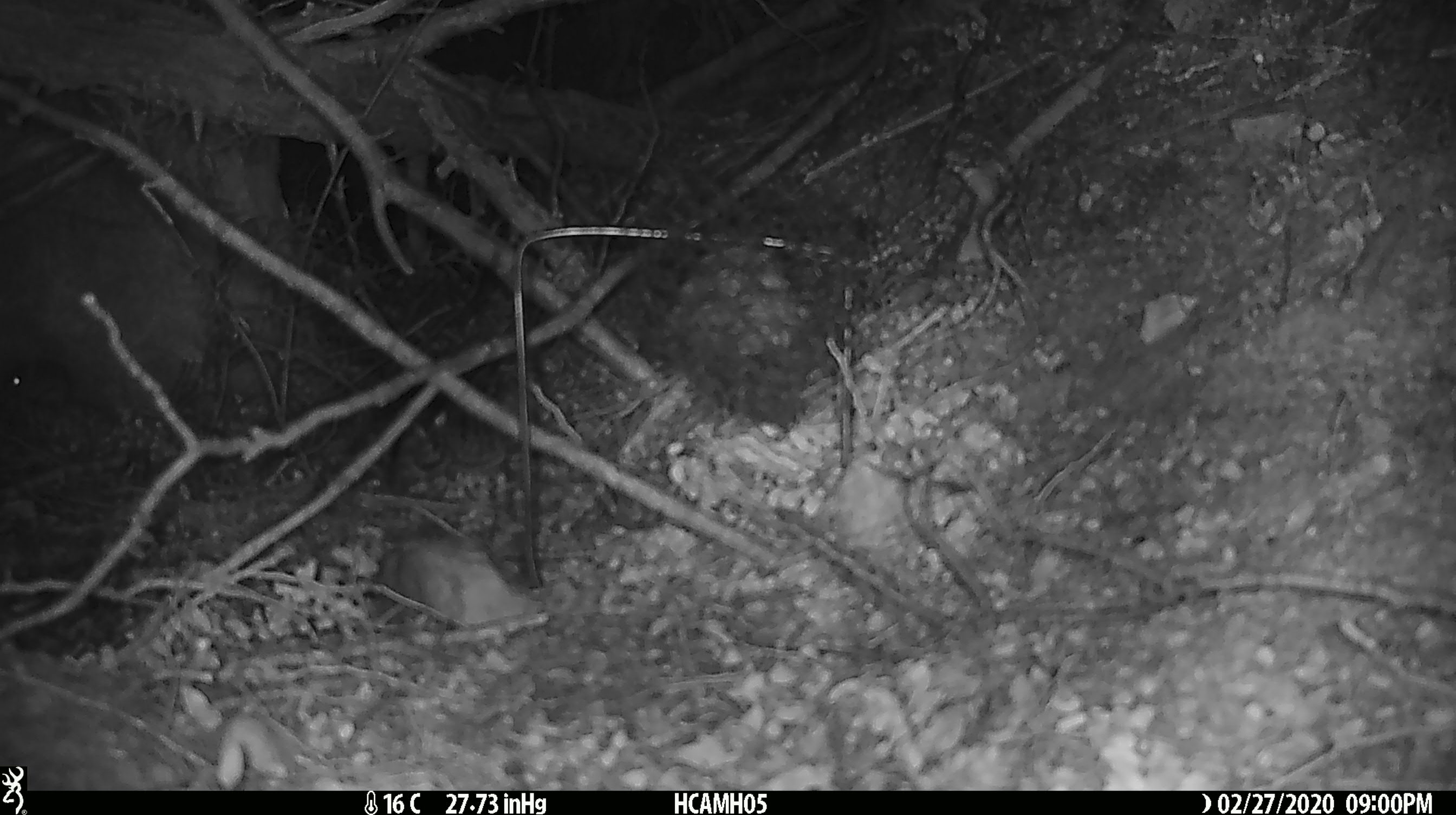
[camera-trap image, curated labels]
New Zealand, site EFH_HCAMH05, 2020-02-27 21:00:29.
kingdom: Animalia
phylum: Chordata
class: Mammalia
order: Rodentia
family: Muridae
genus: Mus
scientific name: Mus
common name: mouse